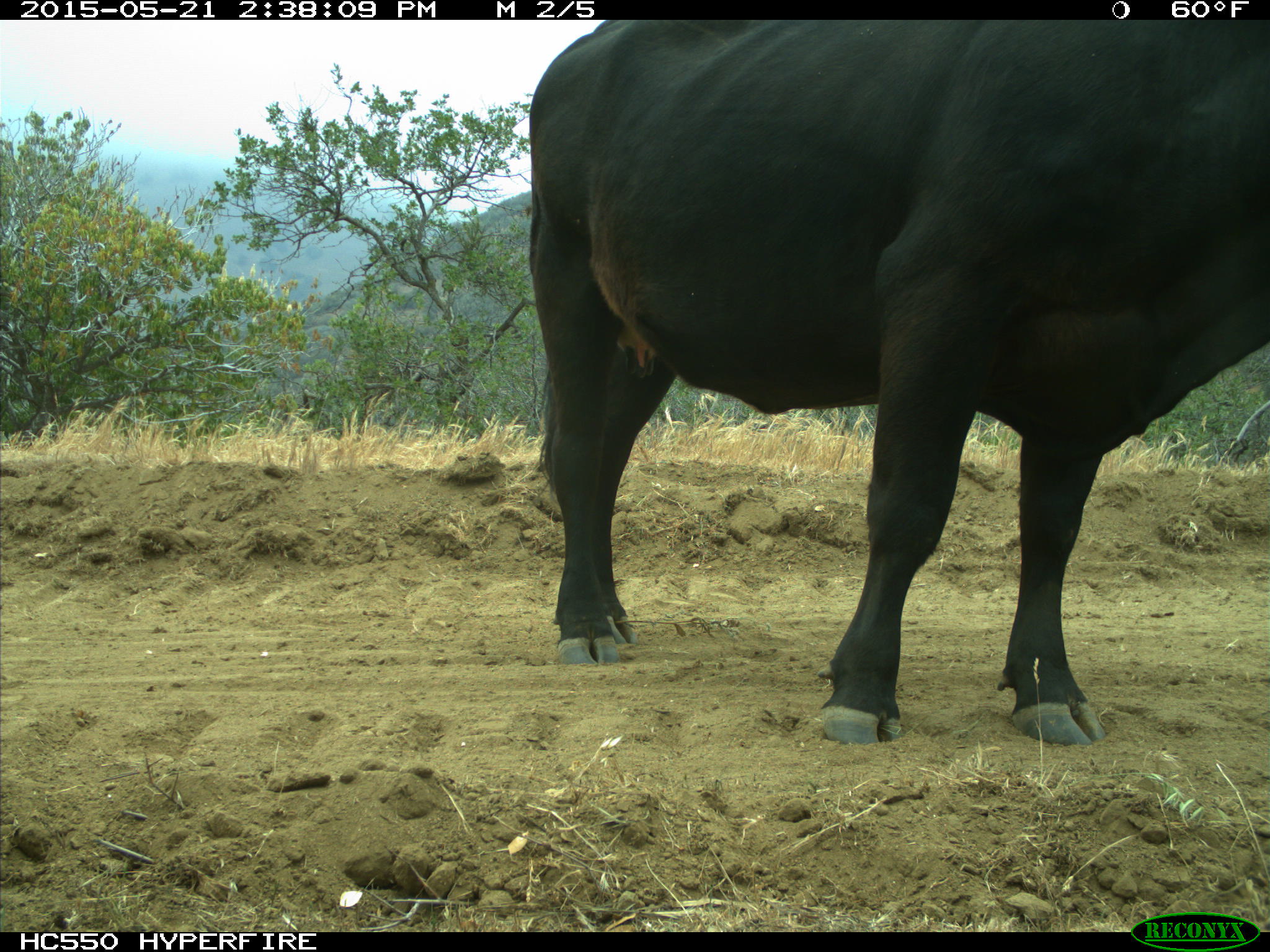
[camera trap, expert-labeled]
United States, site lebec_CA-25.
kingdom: Animalia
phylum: Chordata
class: Mammalia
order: Artiodactyla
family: Bovidae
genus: Bos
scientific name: Bos taurus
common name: domestic cow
Bos taurus (domestic cow).